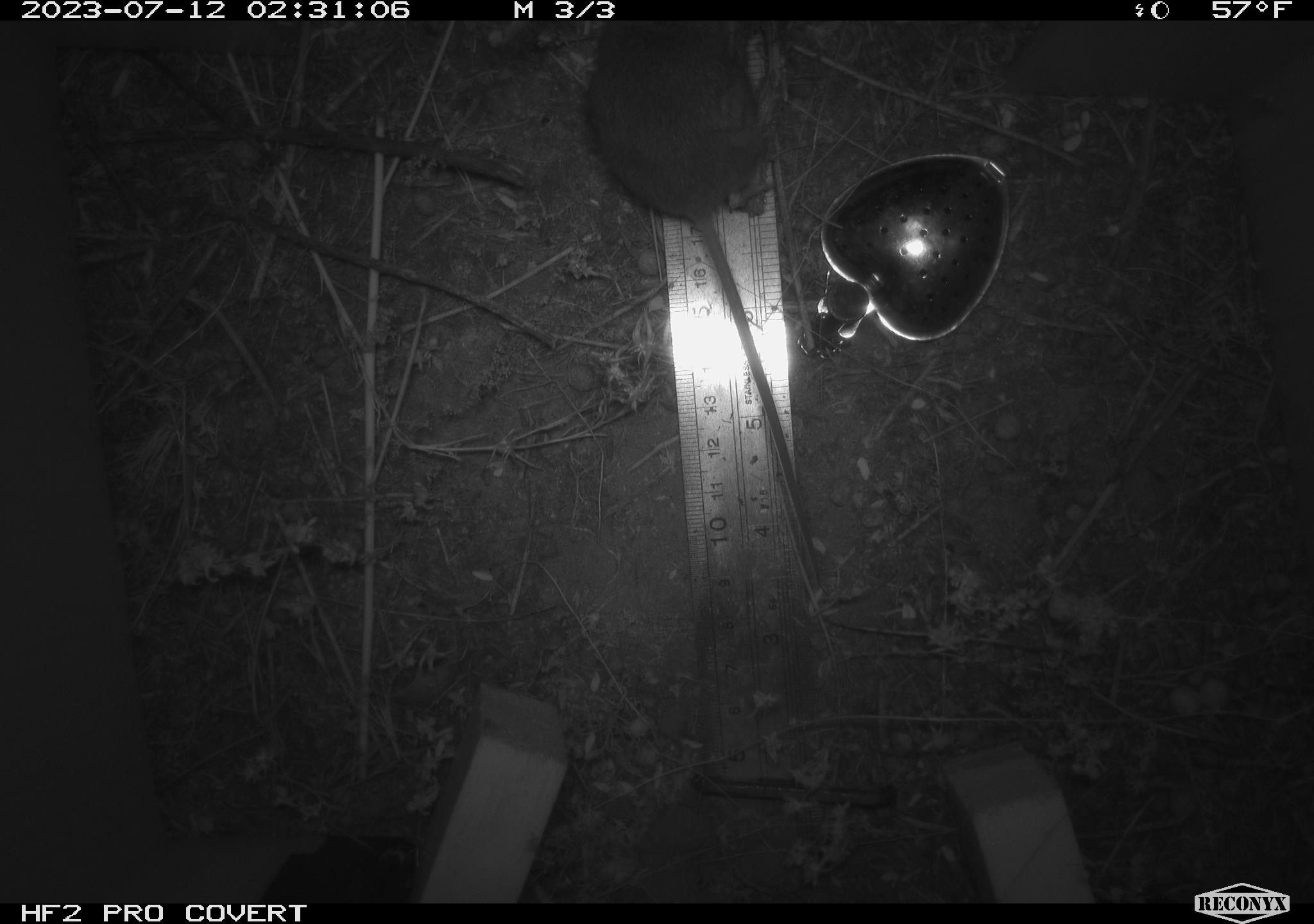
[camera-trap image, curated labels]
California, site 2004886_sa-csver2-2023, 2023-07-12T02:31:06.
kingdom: Animalia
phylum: Chordata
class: Mammalia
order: Rodentia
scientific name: Rodentia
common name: mouse species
Mouse species (Rodentia).